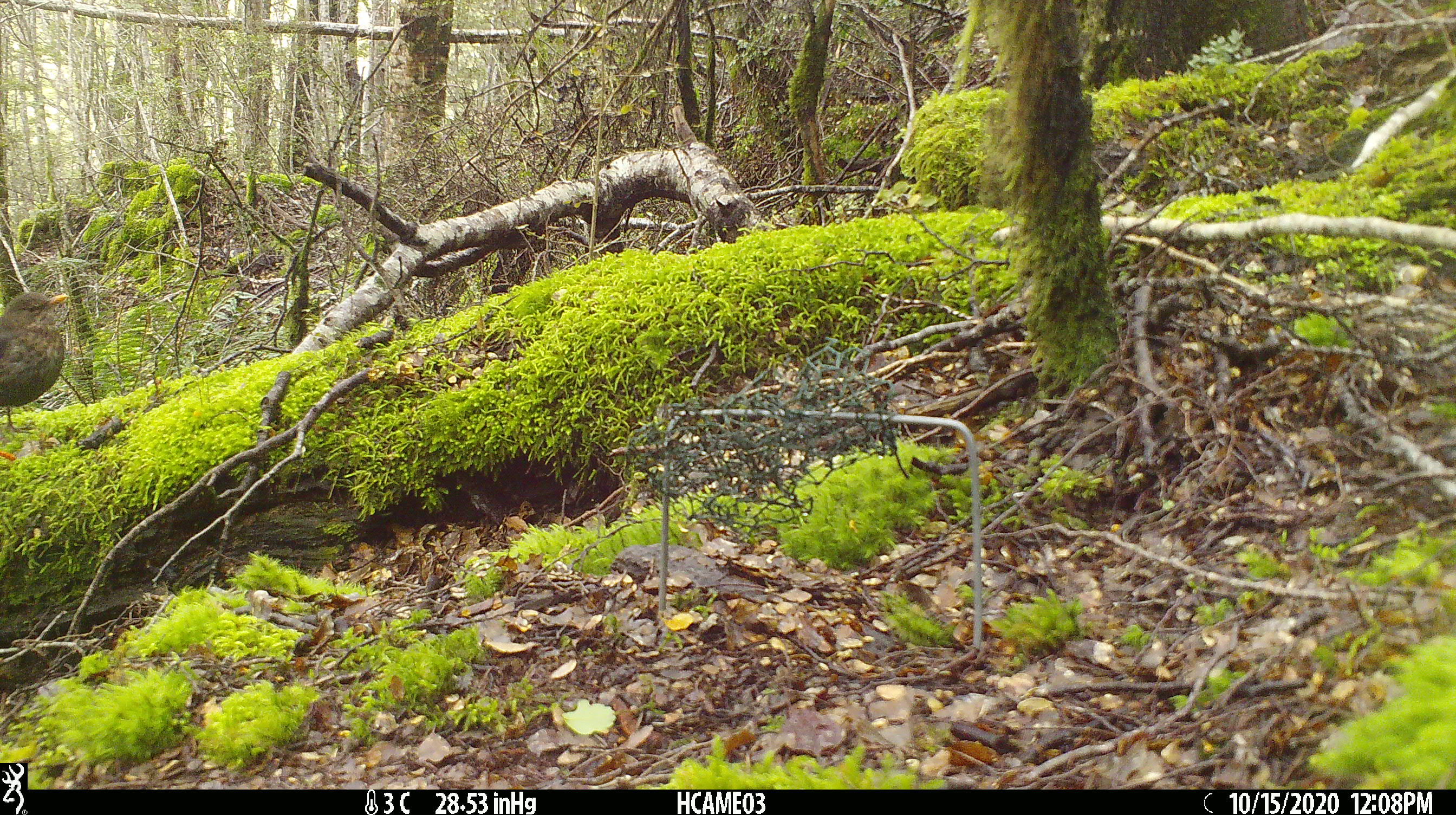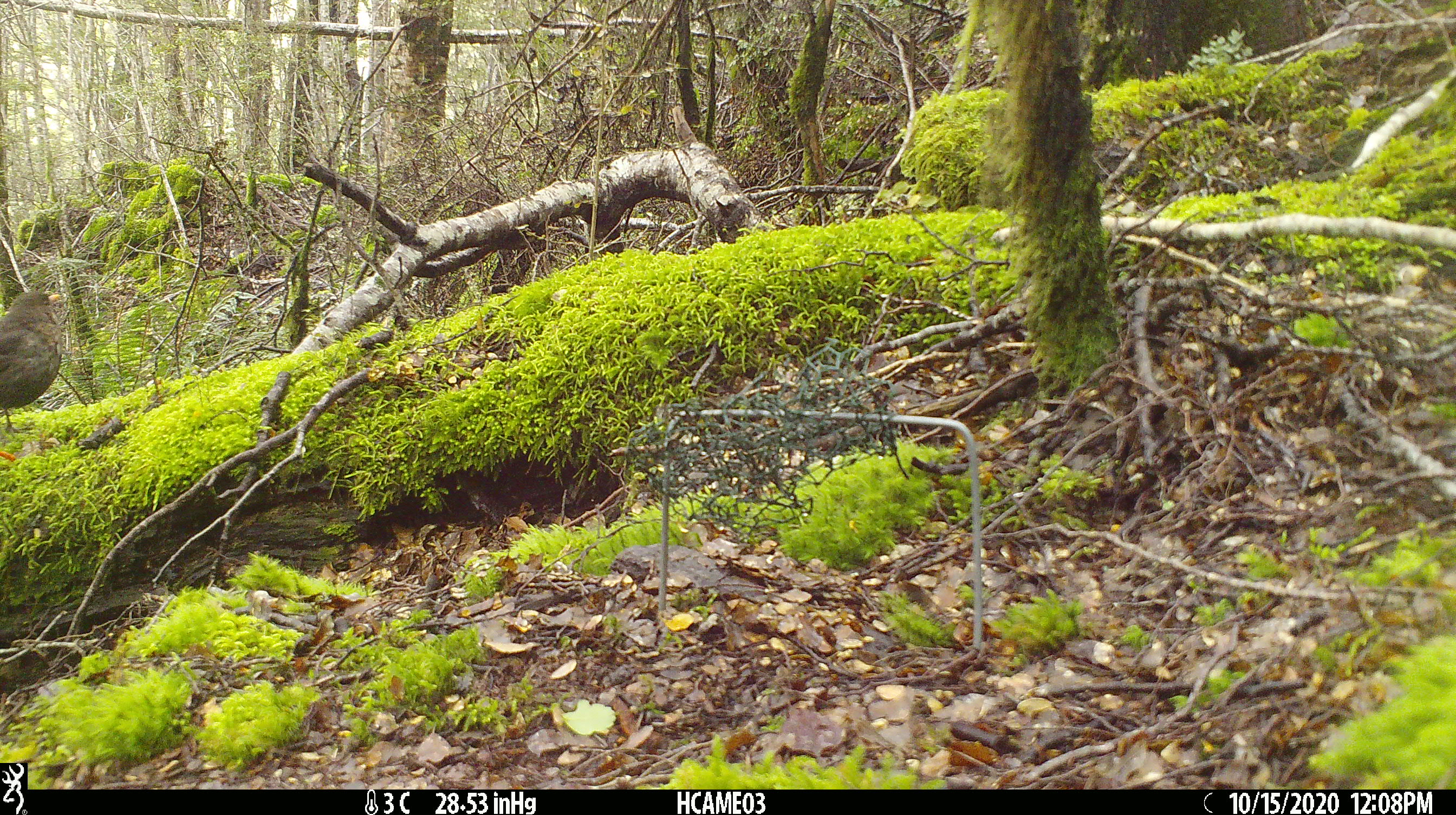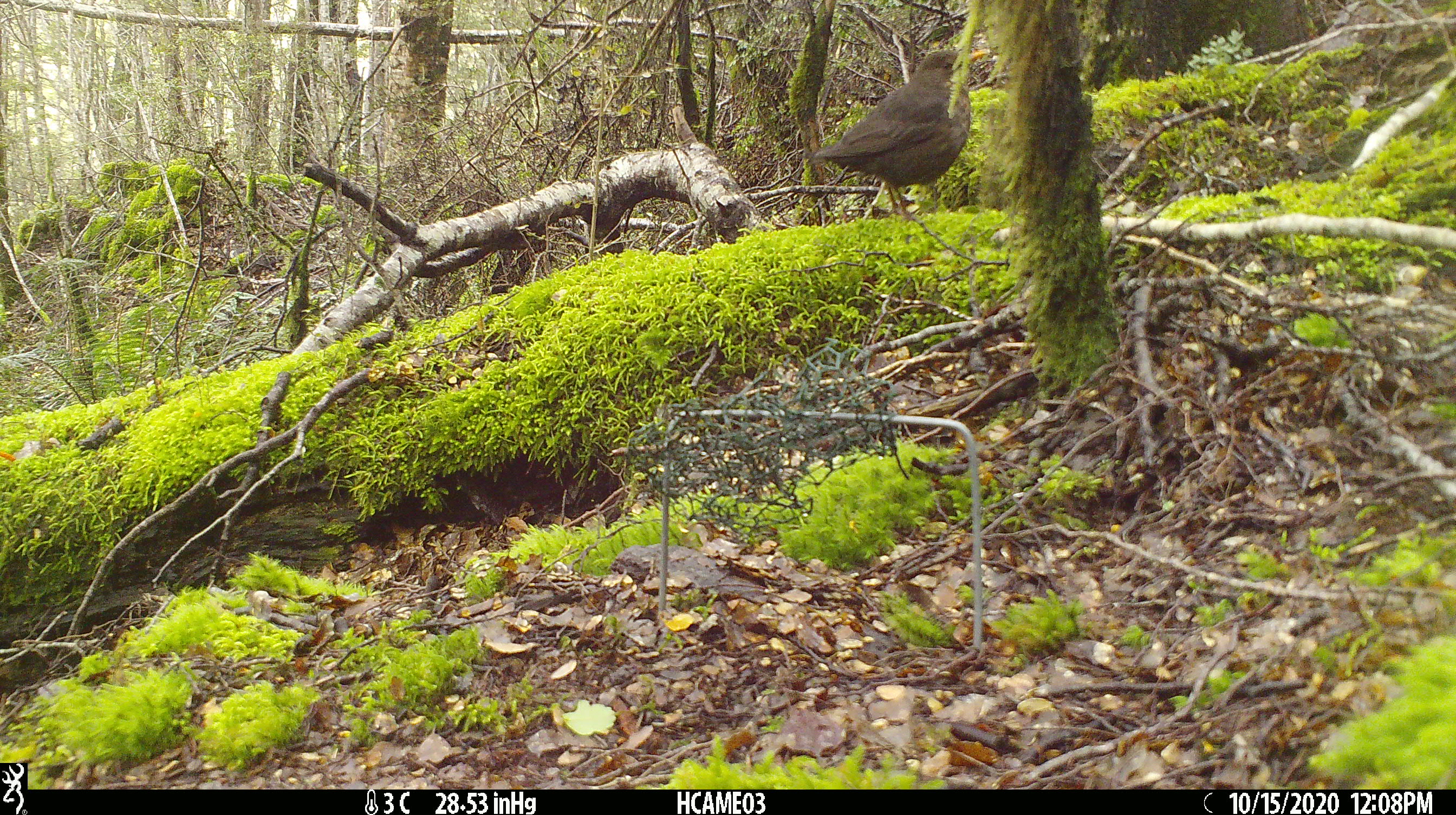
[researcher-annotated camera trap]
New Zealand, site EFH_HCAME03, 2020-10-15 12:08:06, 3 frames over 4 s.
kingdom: Animalia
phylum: Chordata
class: Aves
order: Passeriformes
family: Turdidae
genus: Turdus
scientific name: Turdus merula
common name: eurasian blackbird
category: blackbird